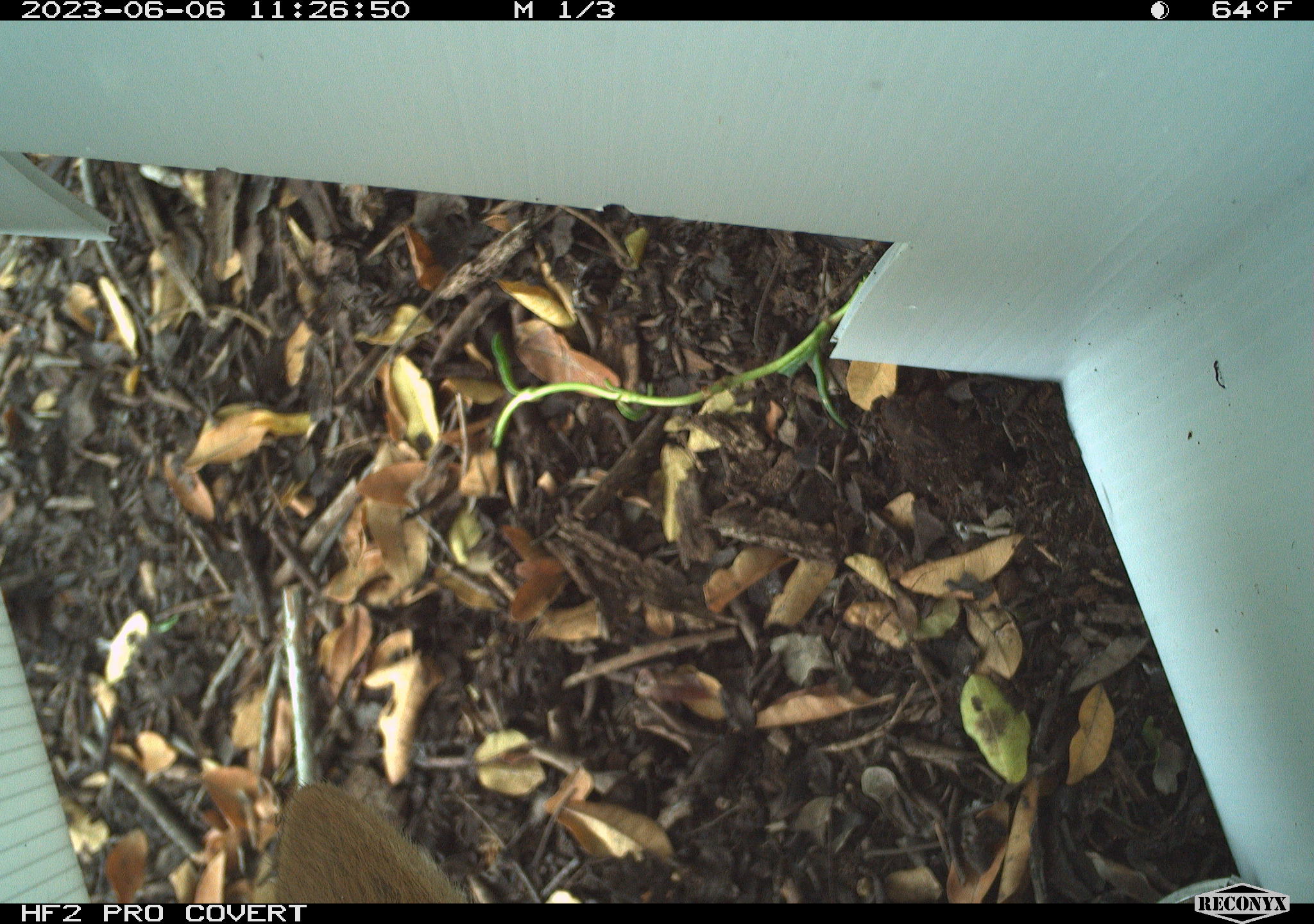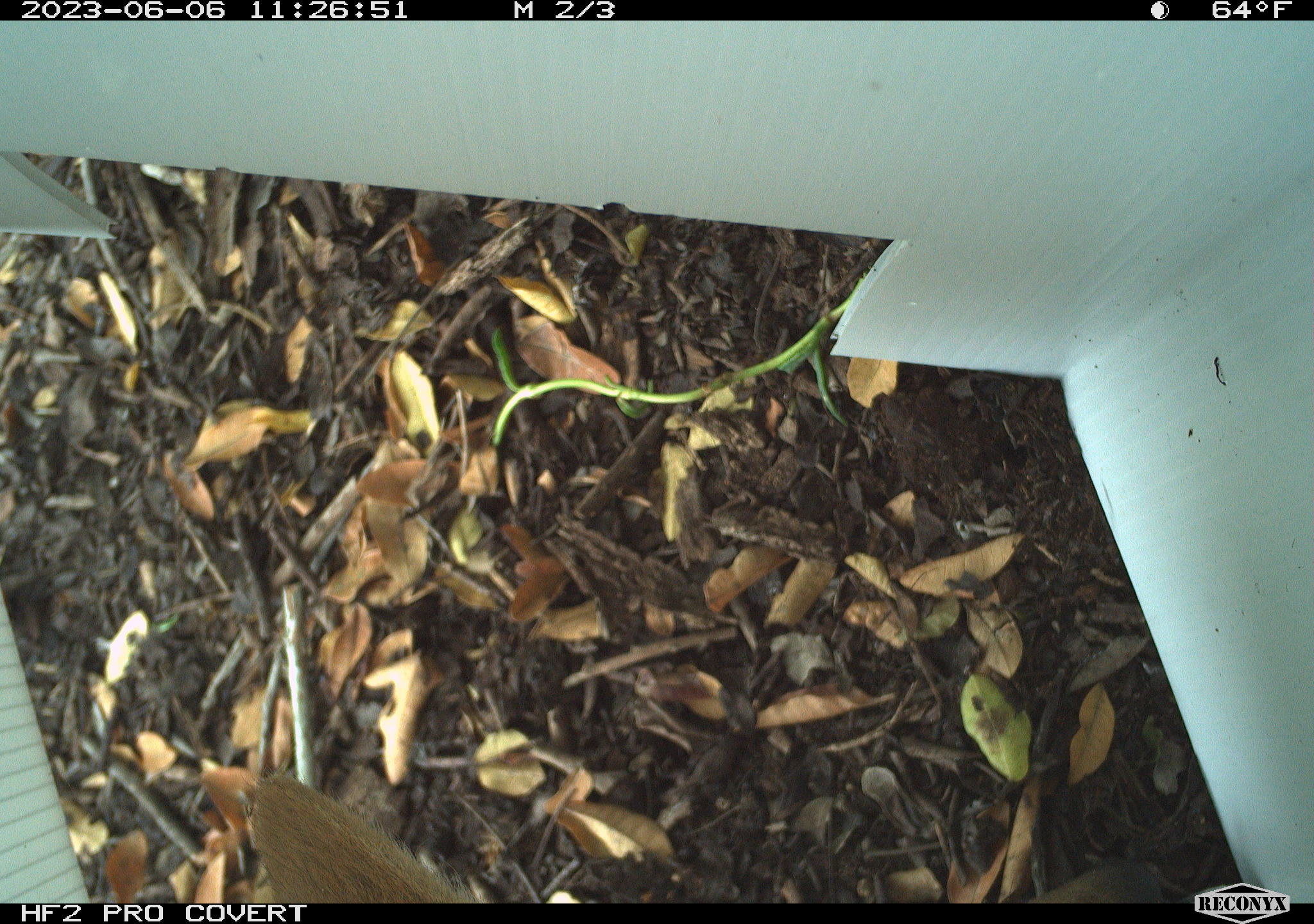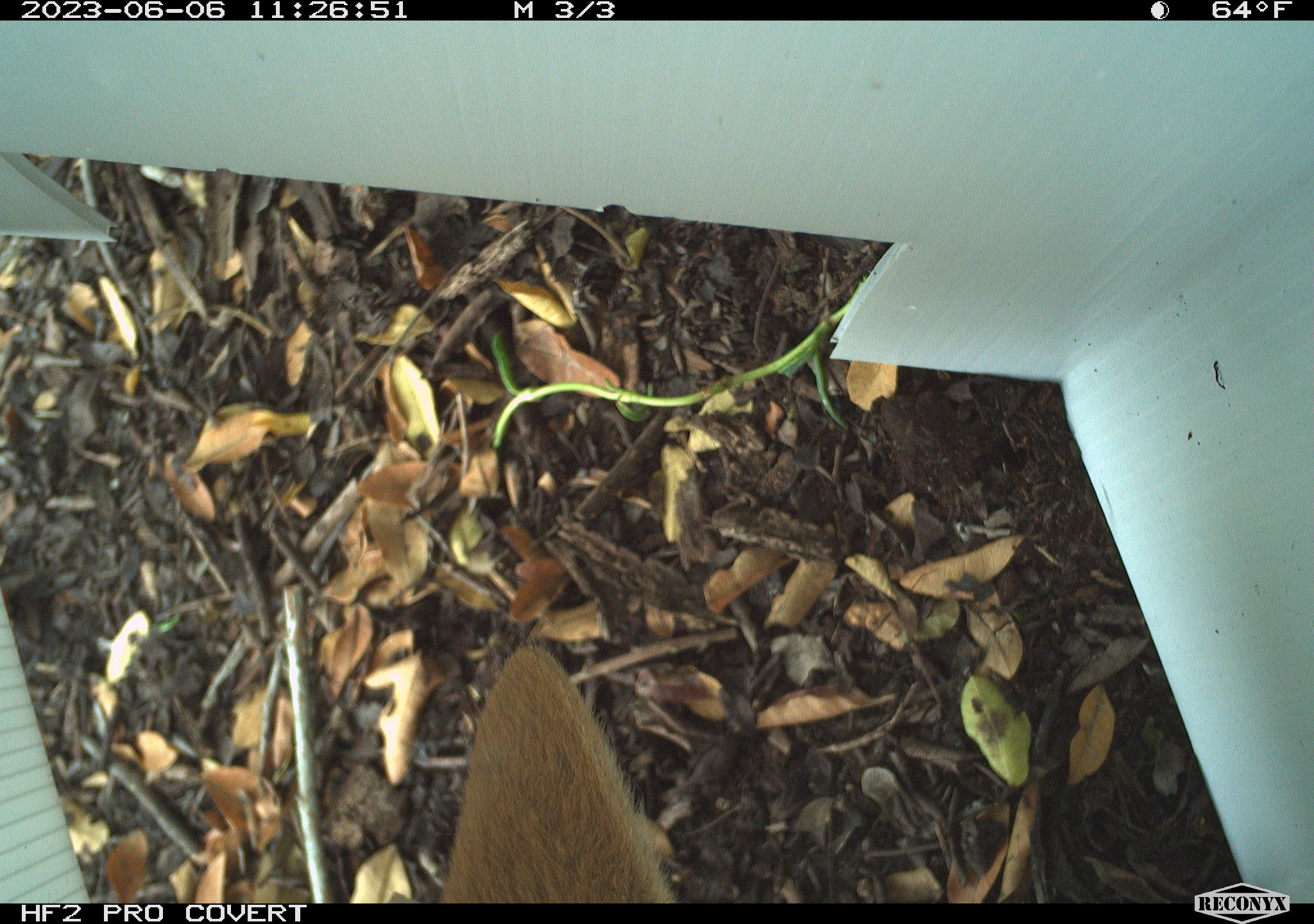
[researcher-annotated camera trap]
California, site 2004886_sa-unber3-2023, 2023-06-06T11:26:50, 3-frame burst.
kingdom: Animalia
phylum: Chordata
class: Mammalia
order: Carnivora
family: Canidae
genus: Canis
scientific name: Canis latrans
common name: coyote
Coyote (Canis latrans).